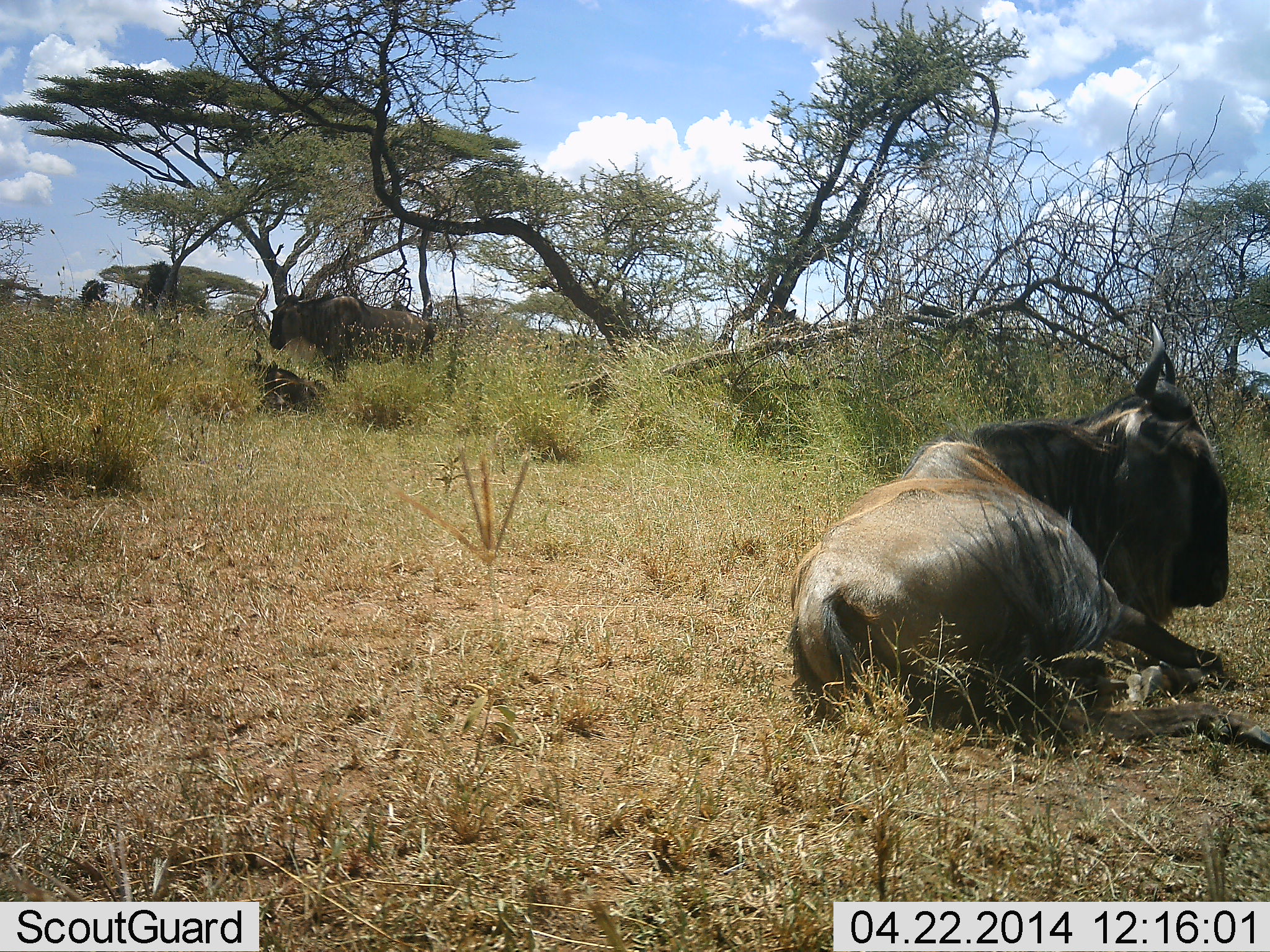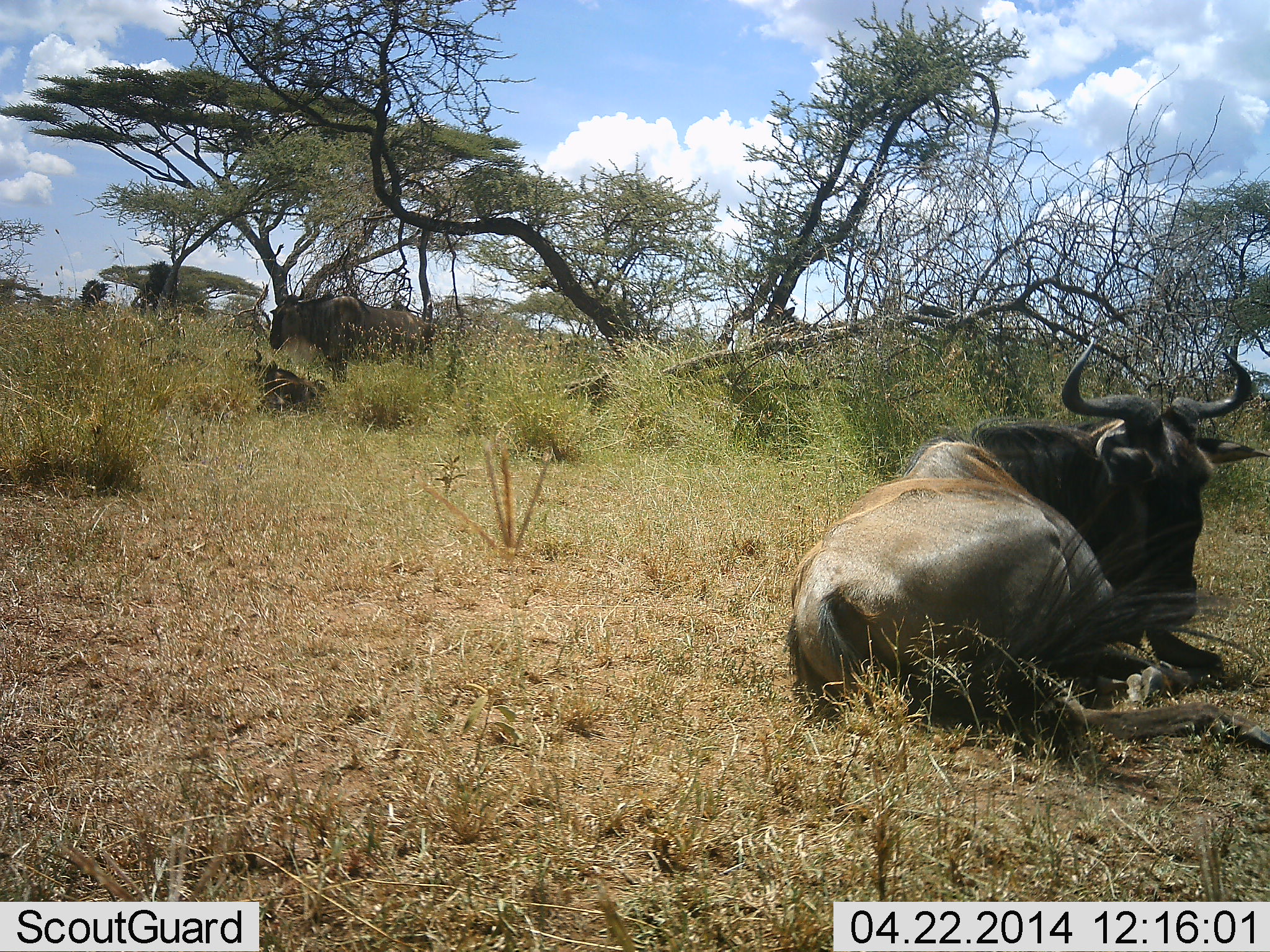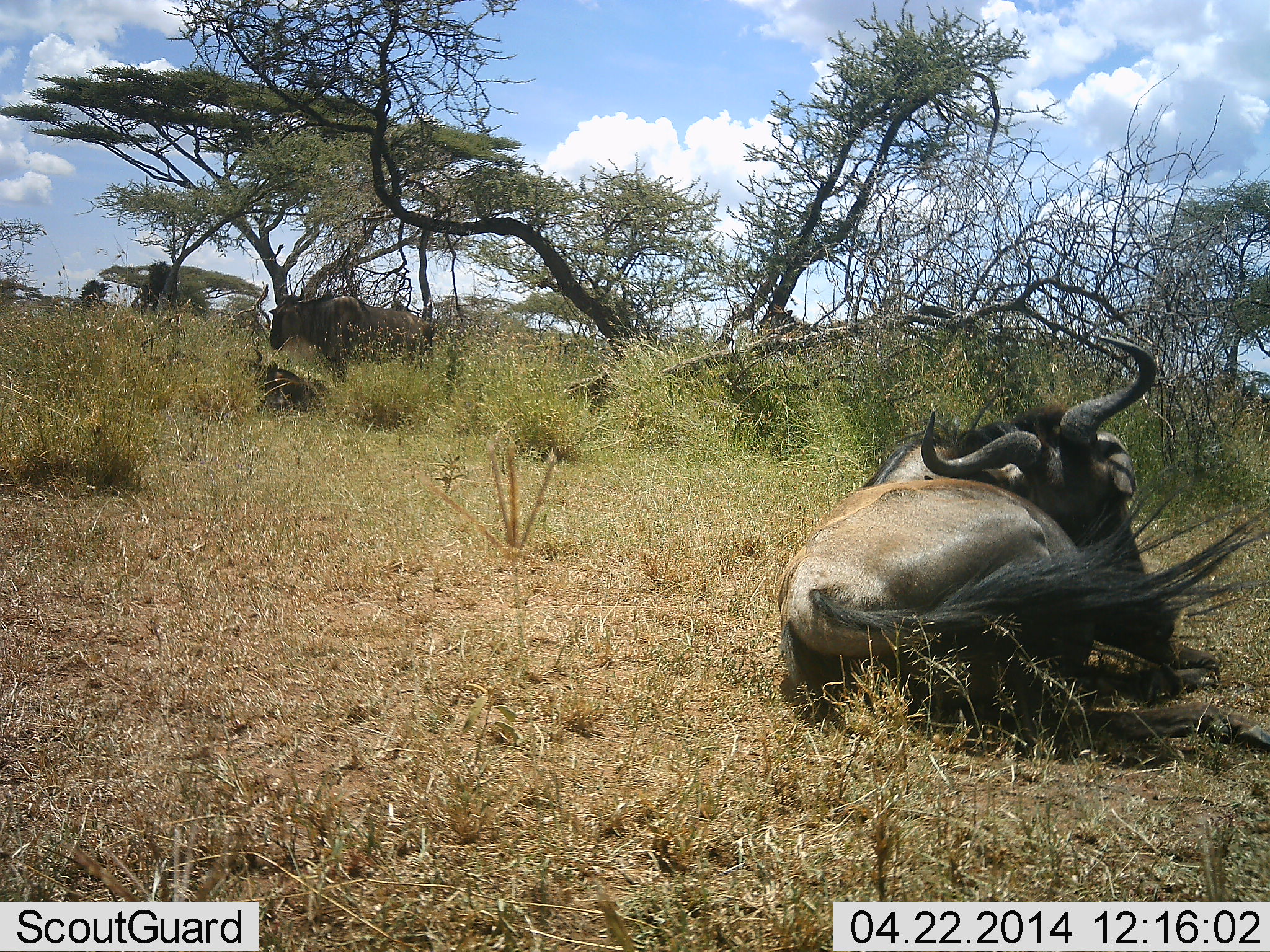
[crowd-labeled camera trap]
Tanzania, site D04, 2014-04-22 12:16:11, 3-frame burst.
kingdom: Animalia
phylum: Chordata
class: Mammalia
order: Artiodactyla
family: Bovidae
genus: Connochaetes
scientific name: Connochaetes taurinus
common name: blue wildebeest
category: wildebeest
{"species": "wildebeest (blue wildebeest) (Connochaetes taurinus)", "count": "3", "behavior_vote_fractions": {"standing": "60%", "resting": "100%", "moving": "20%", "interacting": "0%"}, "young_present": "10%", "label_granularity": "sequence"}